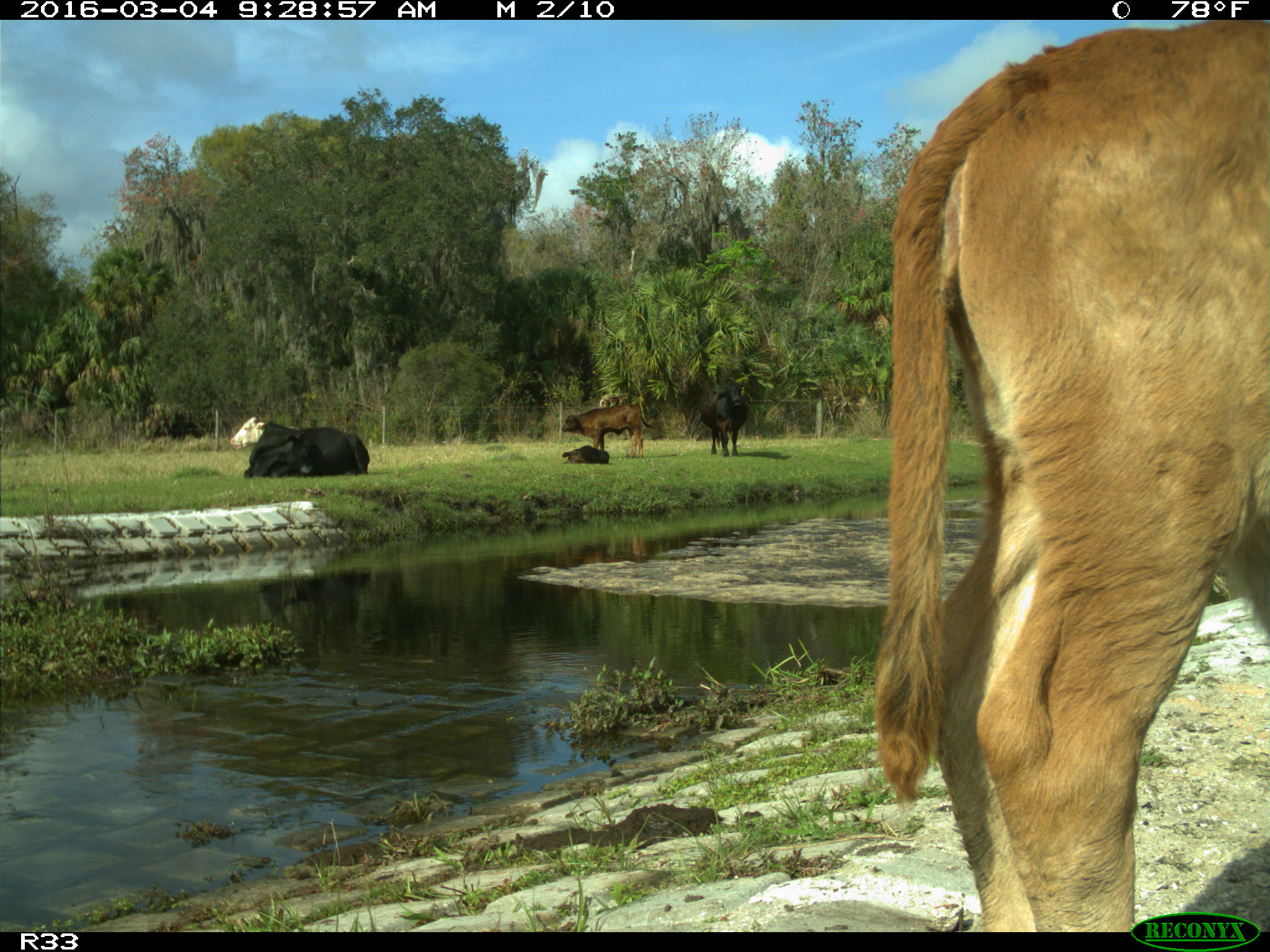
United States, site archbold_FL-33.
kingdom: Animalia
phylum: Chordata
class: Mammalia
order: Artiodactyla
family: Bovidae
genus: Bos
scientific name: Bos taurus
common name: domestic cow